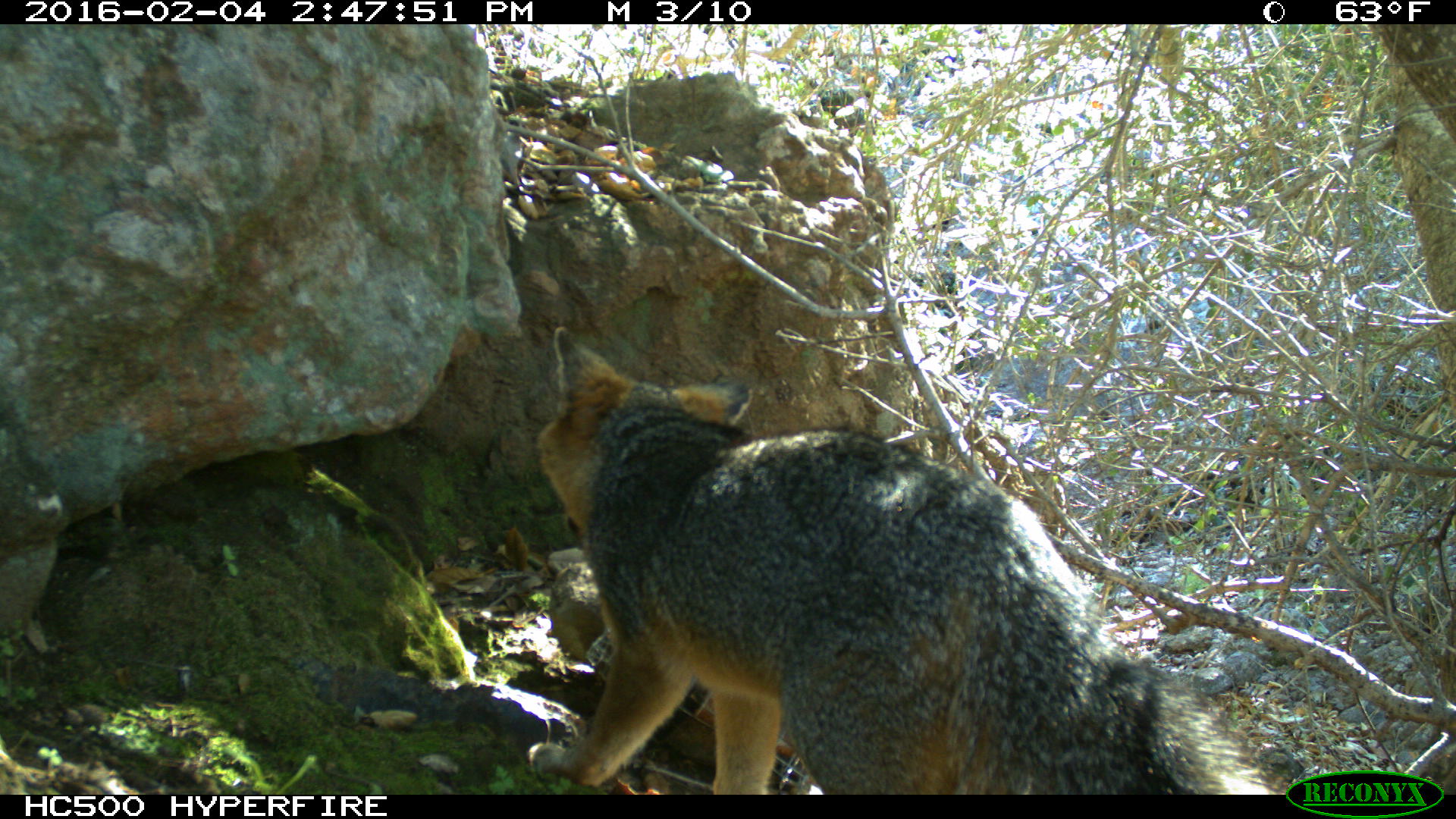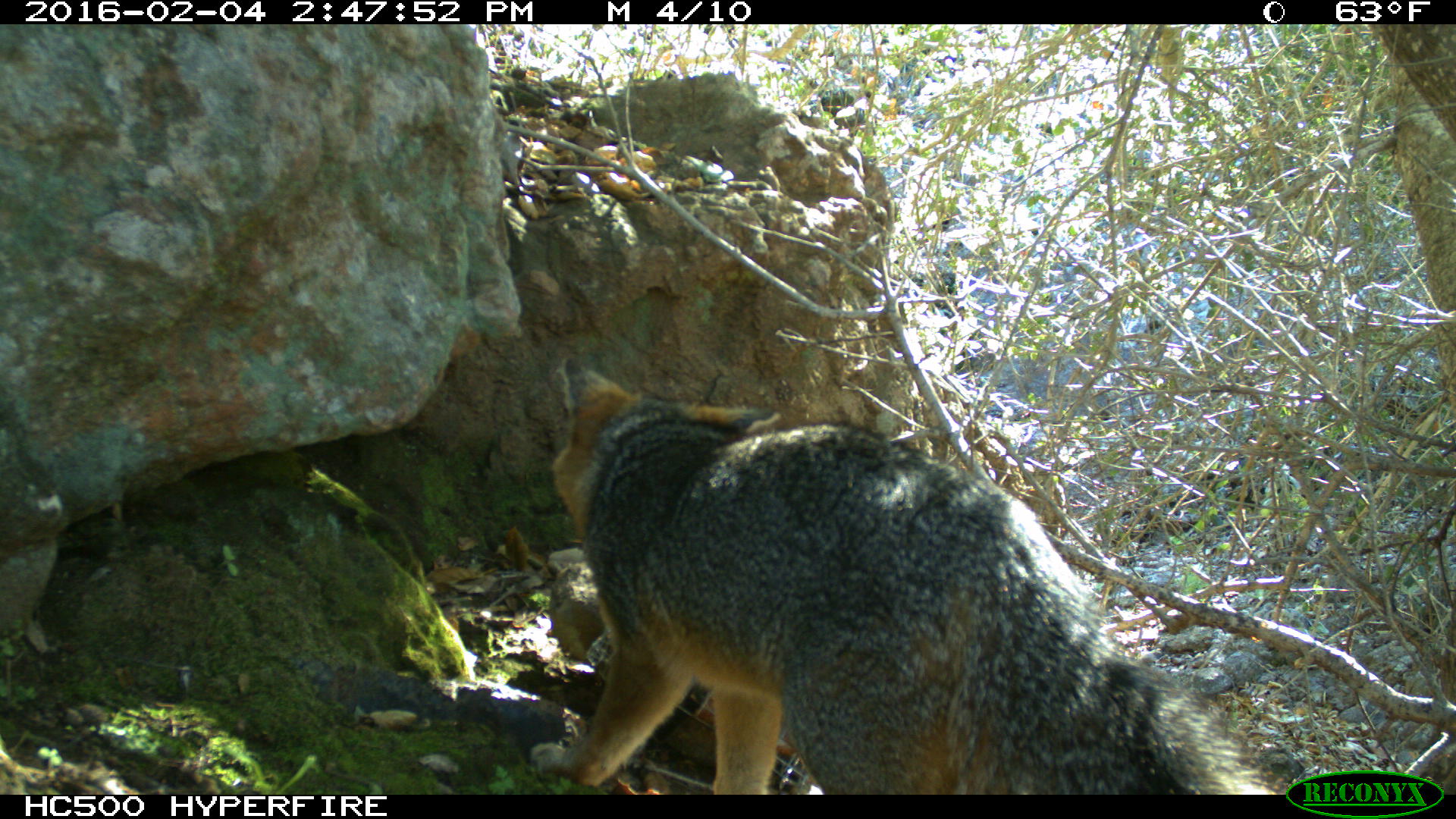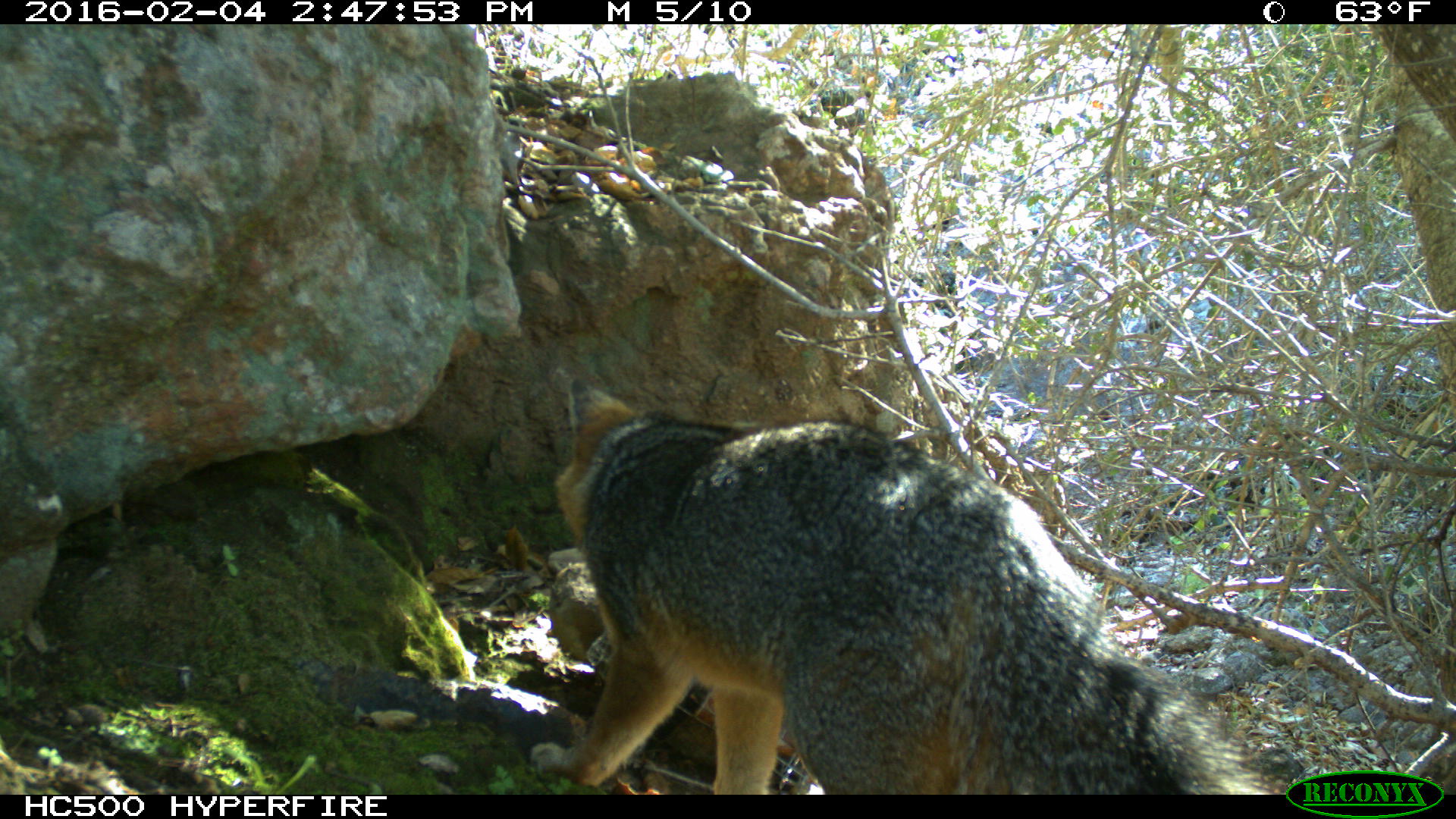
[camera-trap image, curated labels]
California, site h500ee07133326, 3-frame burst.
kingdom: Animalia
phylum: Chordata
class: Mammalia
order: Carnivora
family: Canidae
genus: Urocyon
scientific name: Urocyon littoralis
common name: island fox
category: fox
Fox (island fox) (Urocyon littoralis).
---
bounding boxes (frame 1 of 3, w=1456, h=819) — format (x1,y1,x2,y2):
fox: (522,325,1288,794)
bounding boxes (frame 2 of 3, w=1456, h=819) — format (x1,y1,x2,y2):
fox: (552,356,1288,794)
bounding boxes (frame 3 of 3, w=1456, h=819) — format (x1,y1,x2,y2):
fox: (554,378,1272,794)